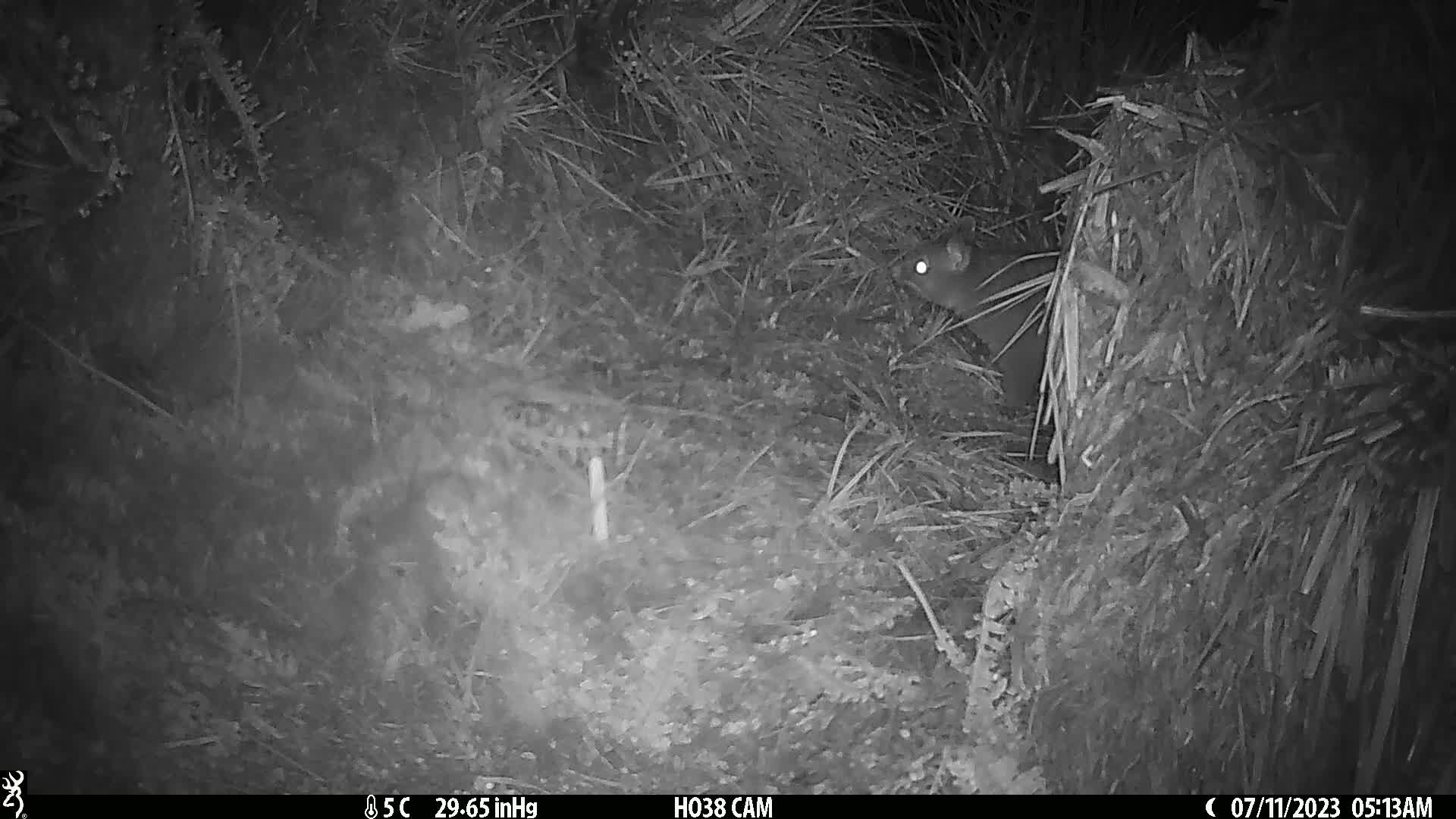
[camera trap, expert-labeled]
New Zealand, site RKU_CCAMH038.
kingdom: Animalia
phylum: Chordata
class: Mammalia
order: Diprotodontia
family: Phalangeridae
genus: Trichosurus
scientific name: Trichosurus vulpecula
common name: common brushtail possum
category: possum